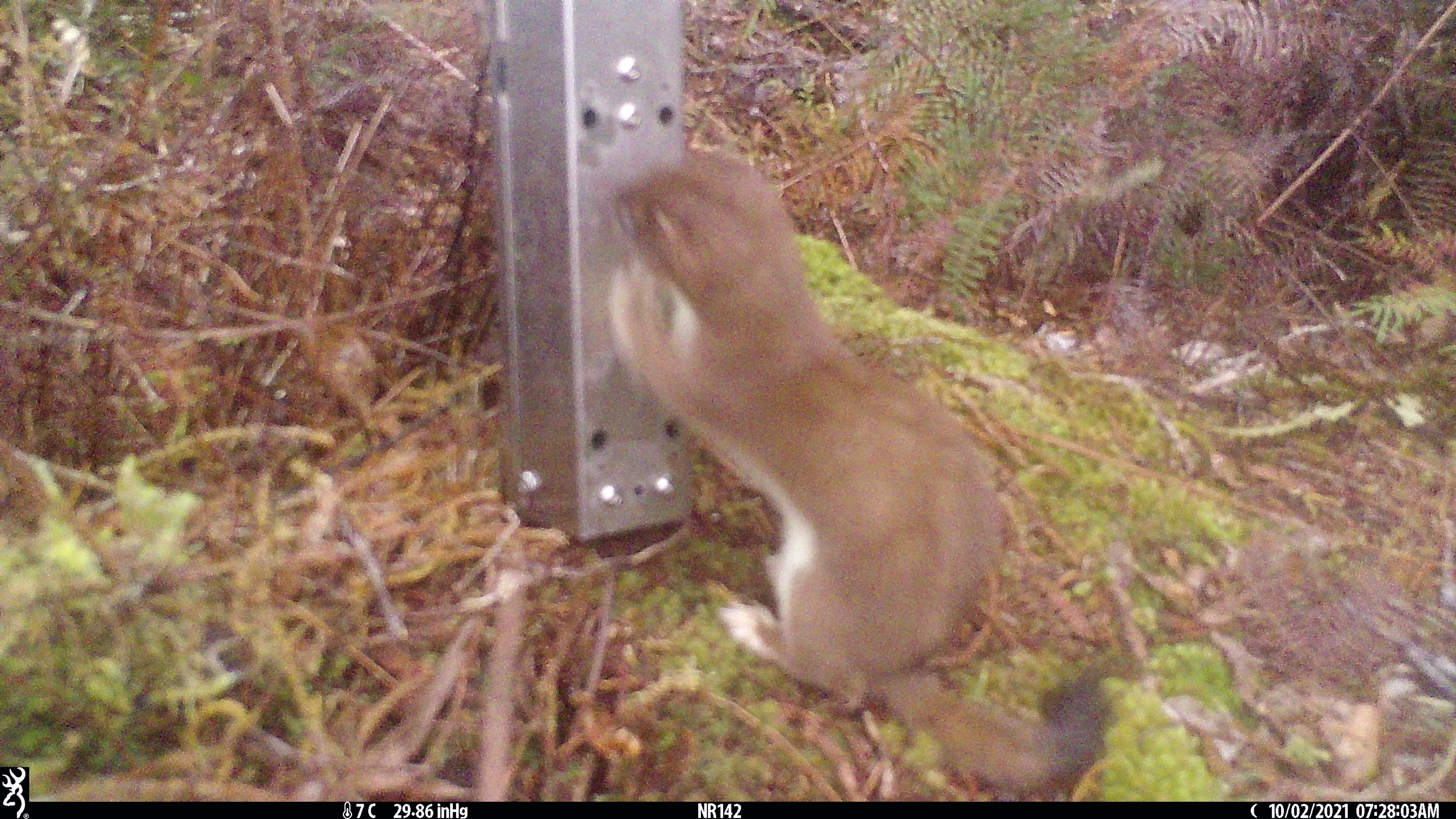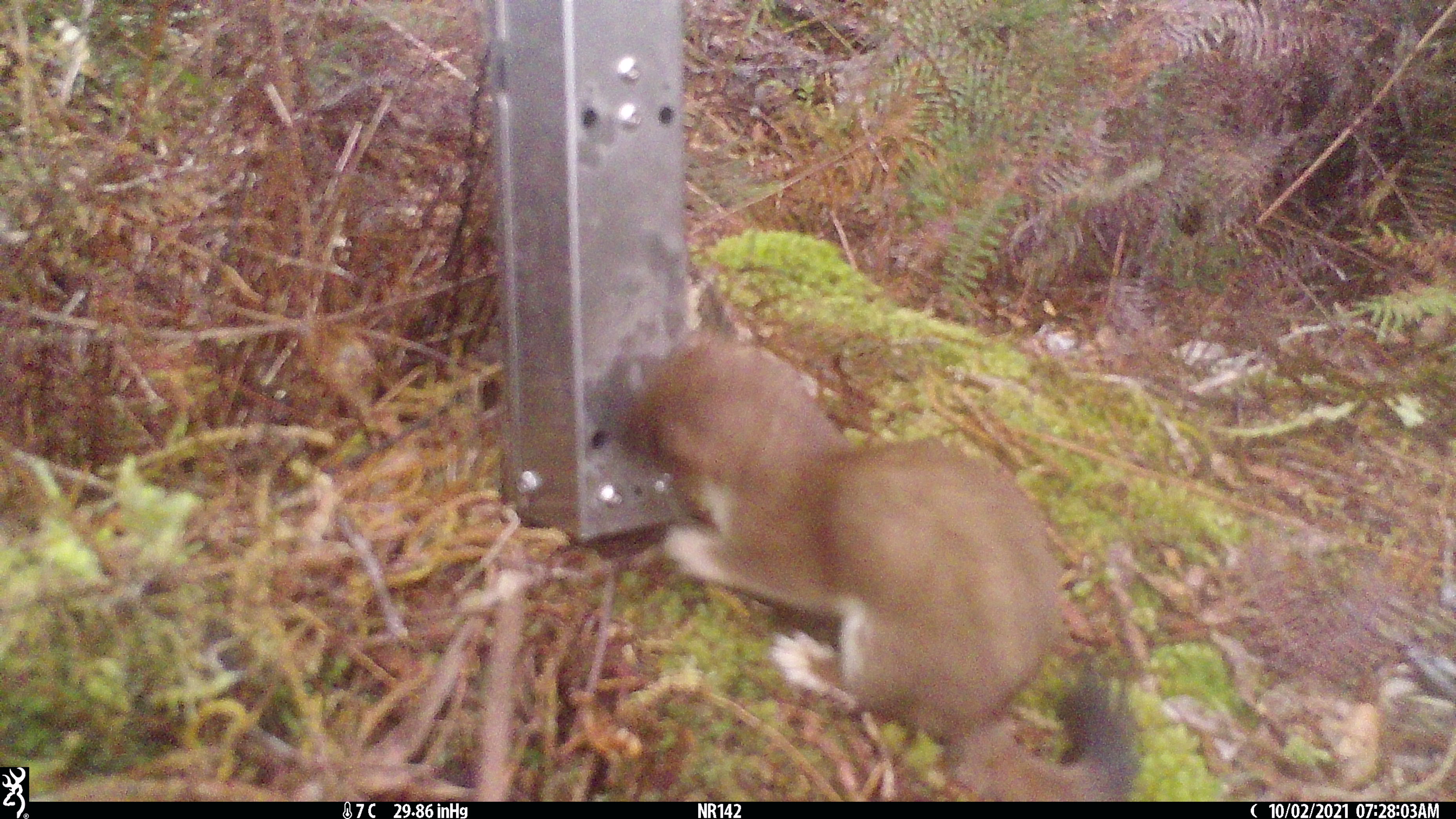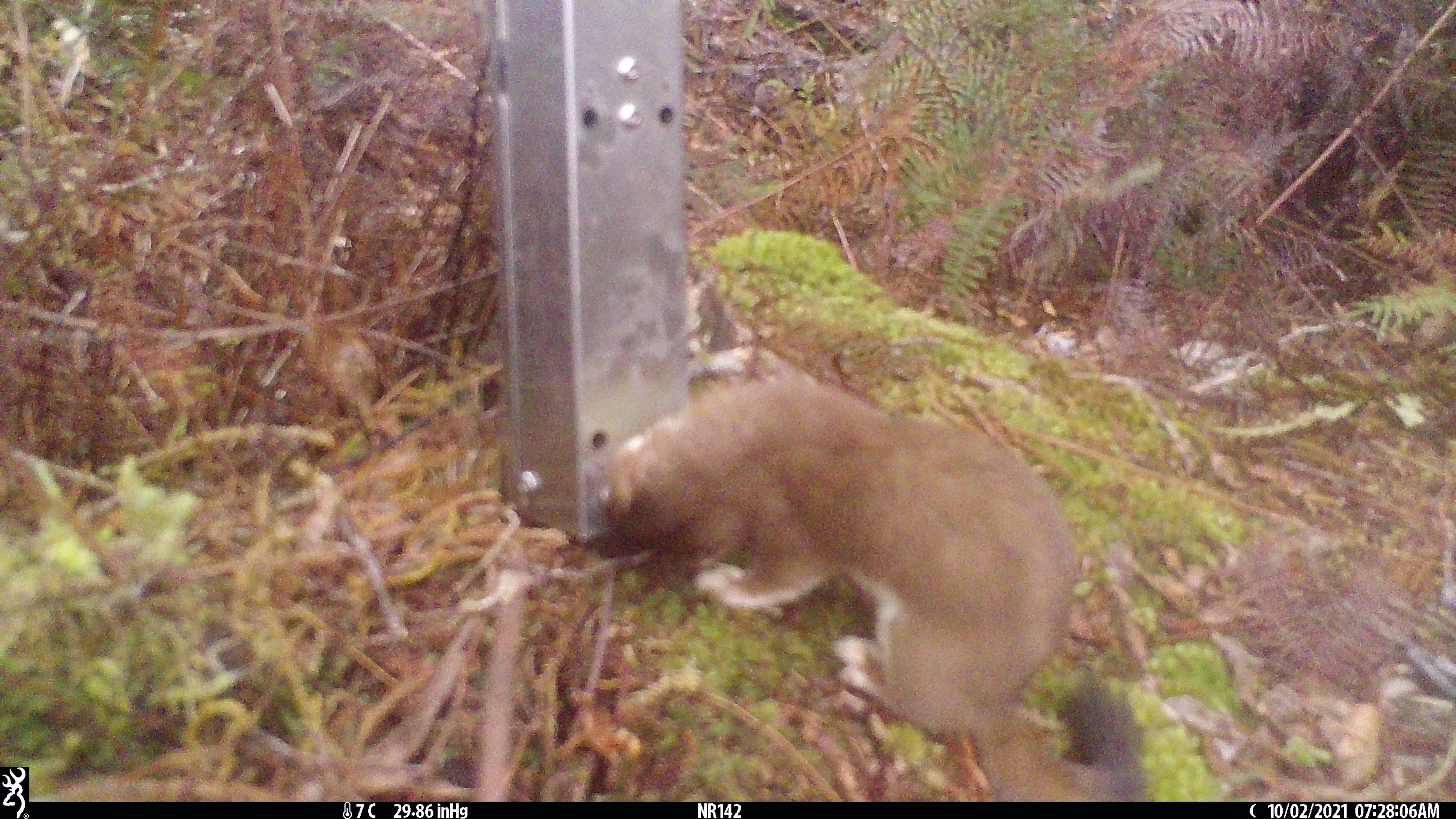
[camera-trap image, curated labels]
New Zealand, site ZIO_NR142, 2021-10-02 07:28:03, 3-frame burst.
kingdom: Animalia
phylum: Chordata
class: Mammalia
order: Carnivora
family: Mustelidae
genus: Mustela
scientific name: Mustela erminea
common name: stoat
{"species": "stoat (Mustela erminea)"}